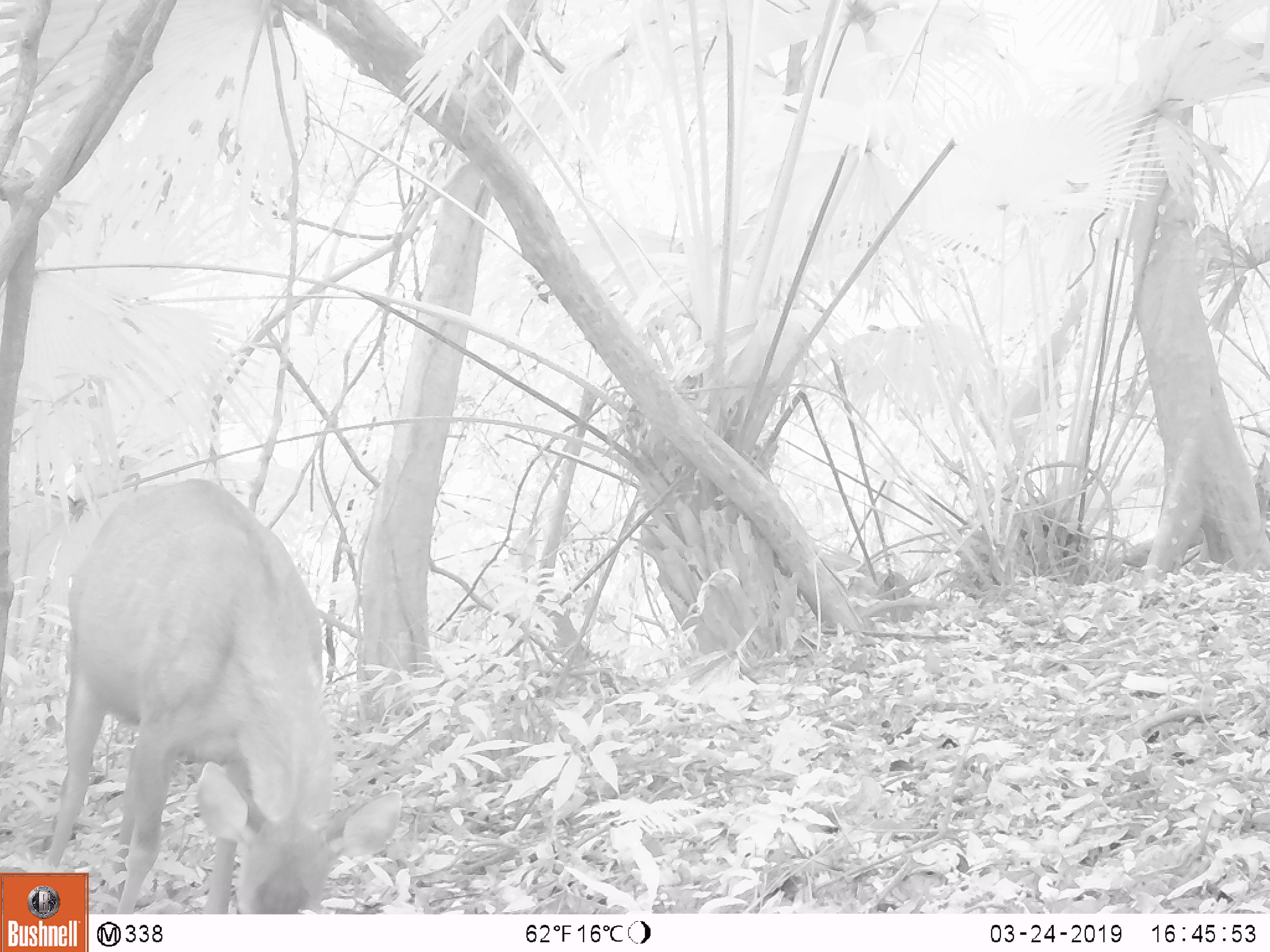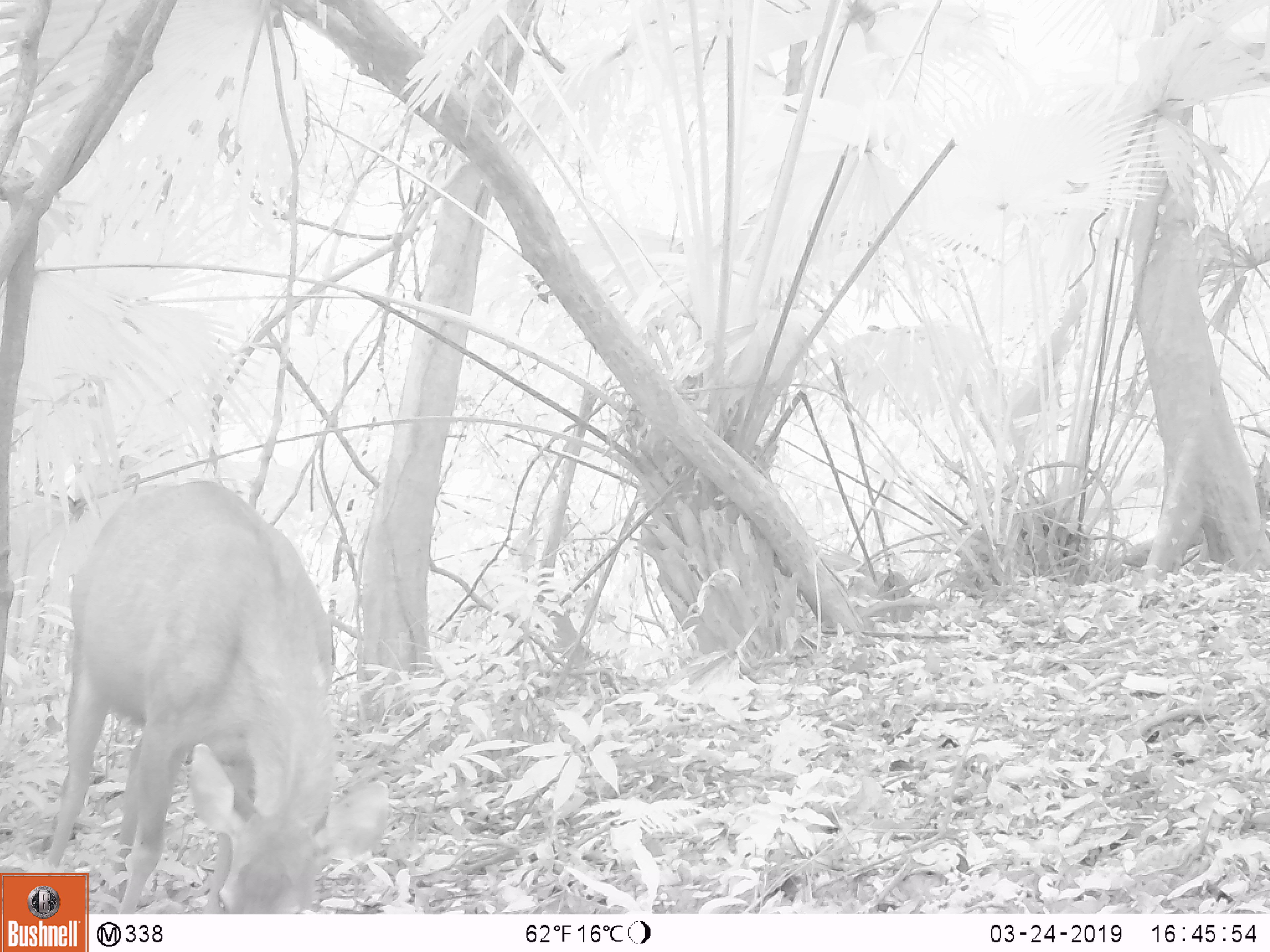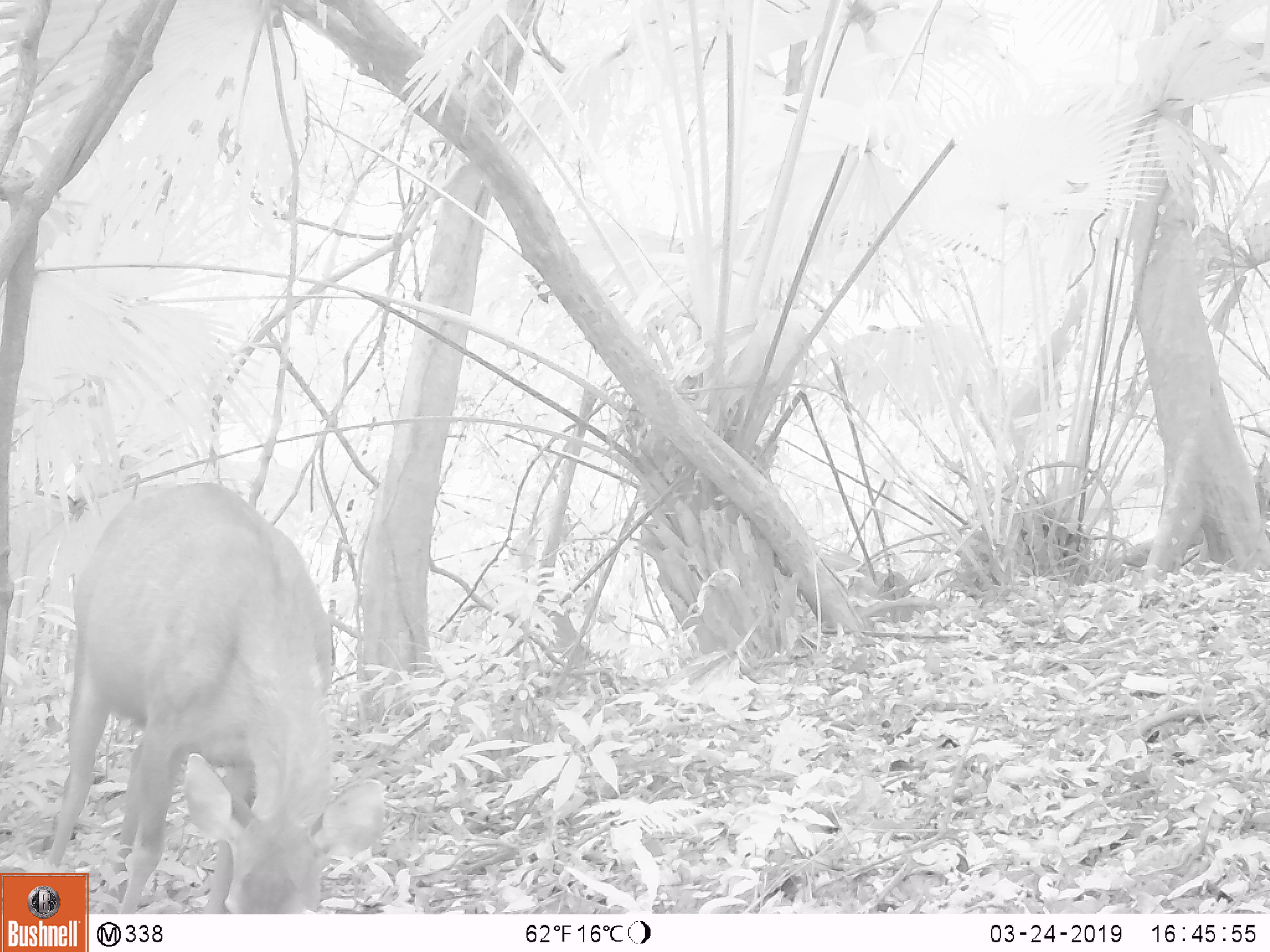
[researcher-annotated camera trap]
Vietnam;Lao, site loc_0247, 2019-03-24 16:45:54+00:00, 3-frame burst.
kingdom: Animalia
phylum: Chordata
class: Mammalia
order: Artiodactyla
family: Cervidae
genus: Rusa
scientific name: Rusa unicolor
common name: sambar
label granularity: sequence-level